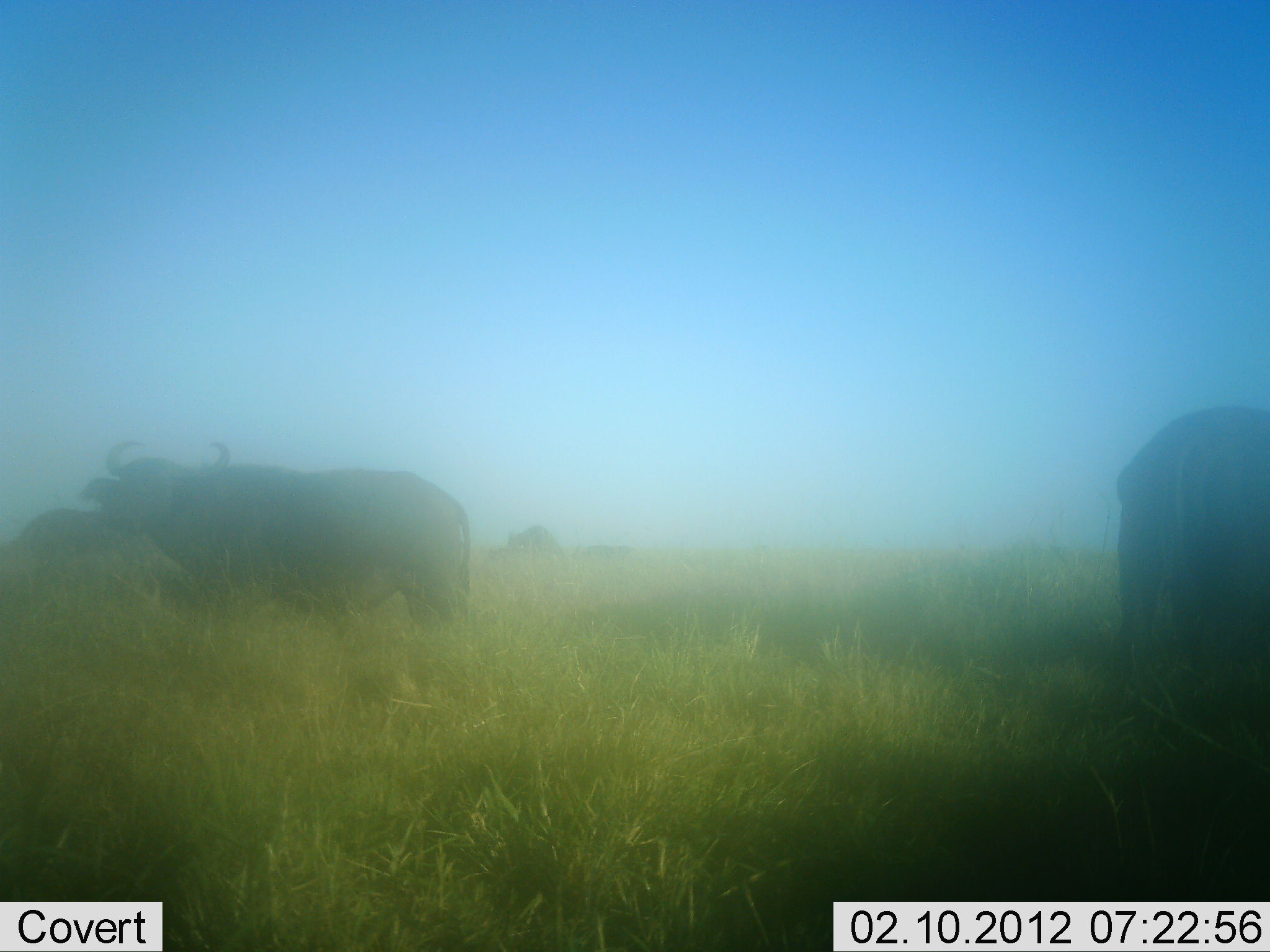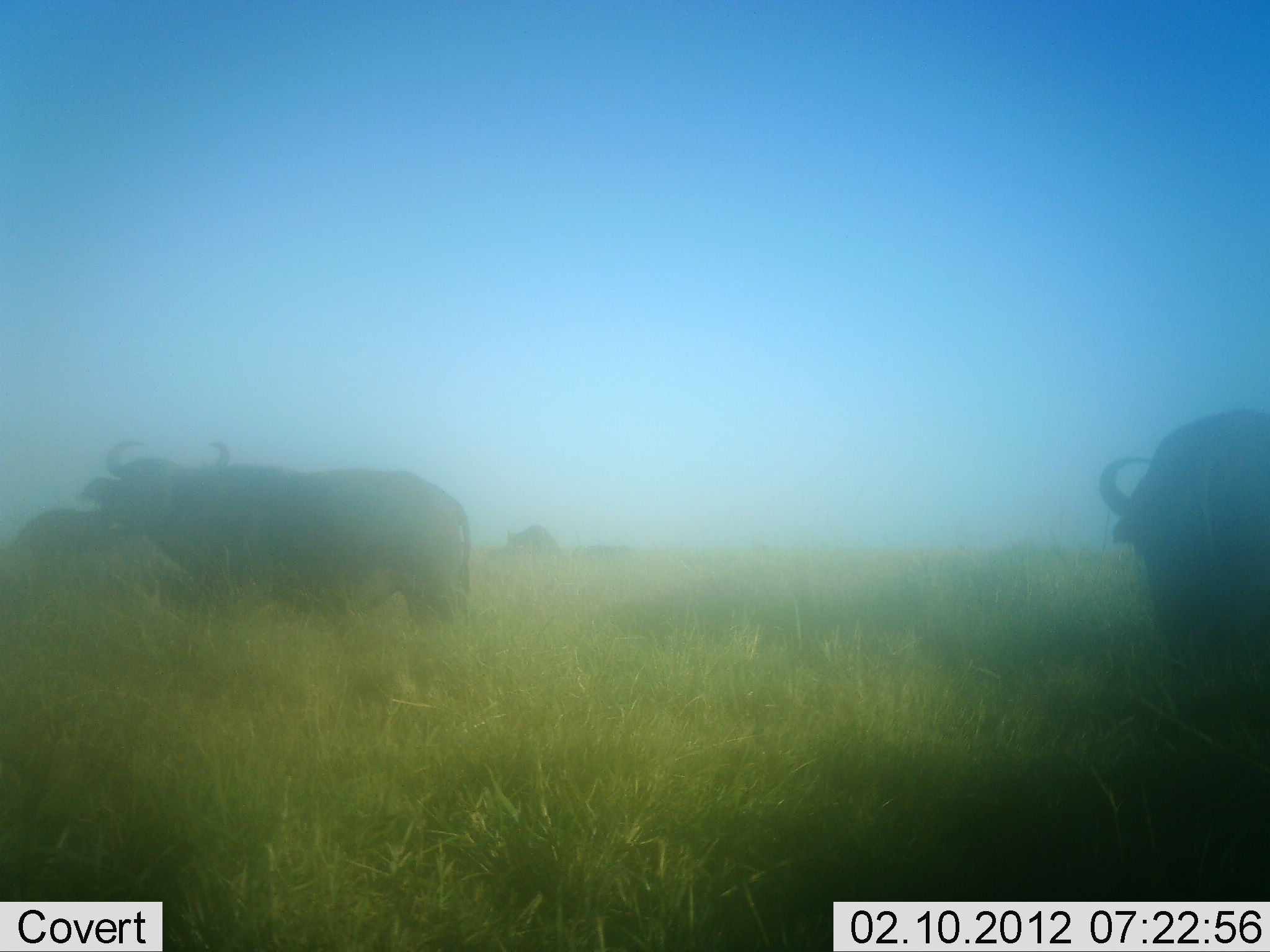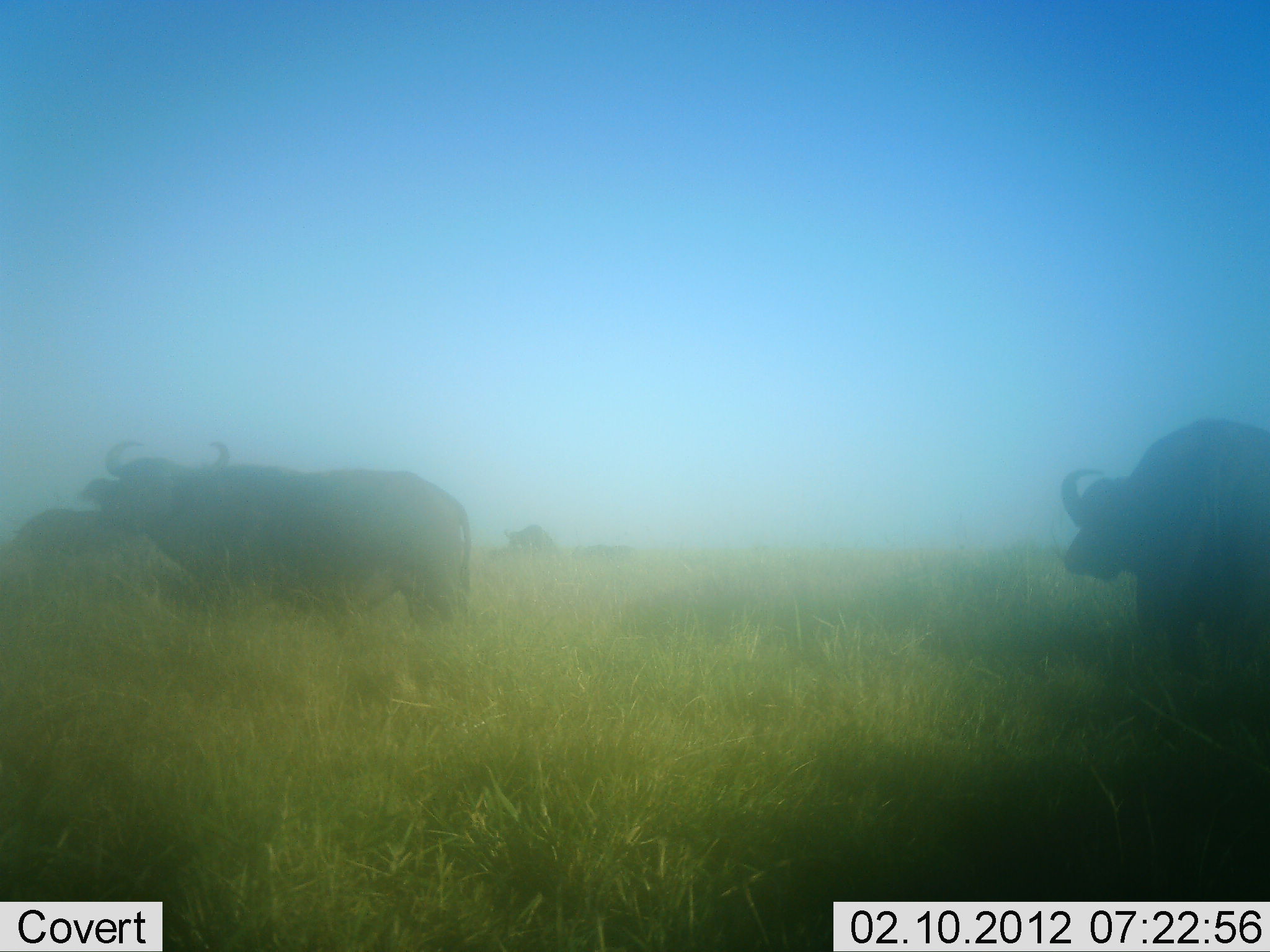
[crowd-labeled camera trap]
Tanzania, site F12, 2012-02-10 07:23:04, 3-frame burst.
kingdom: Animalia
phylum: Chordata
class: Mammalia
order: Artiodactyla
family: Bovidae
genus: Syncerus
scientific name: Syncerus caffer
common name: cape buffalo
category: buffalo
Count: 3.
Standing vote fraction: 86%.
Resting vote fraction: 7%.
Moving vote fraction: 50%.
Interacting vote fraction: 0%.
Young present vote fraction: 0%.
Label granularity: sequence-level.